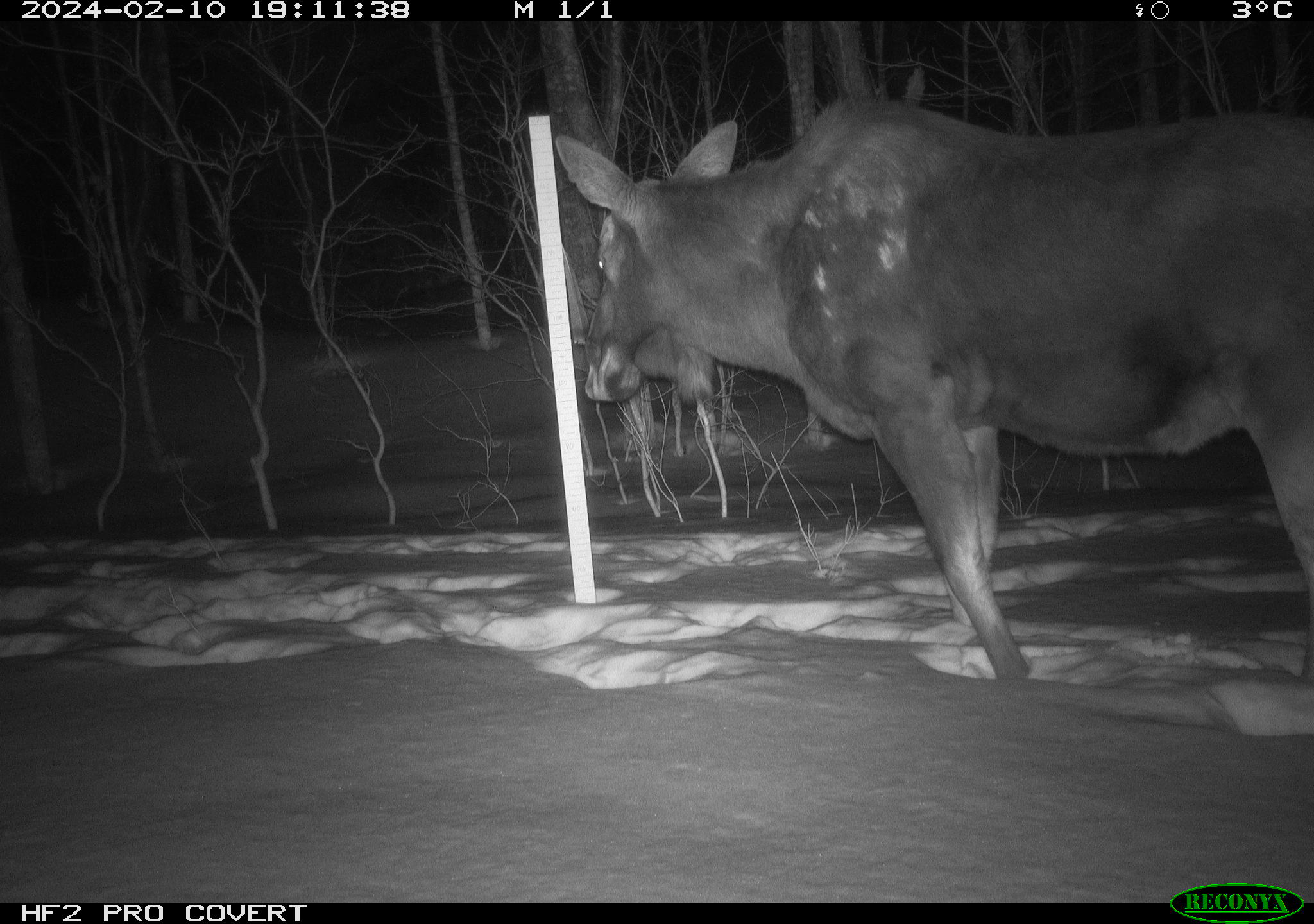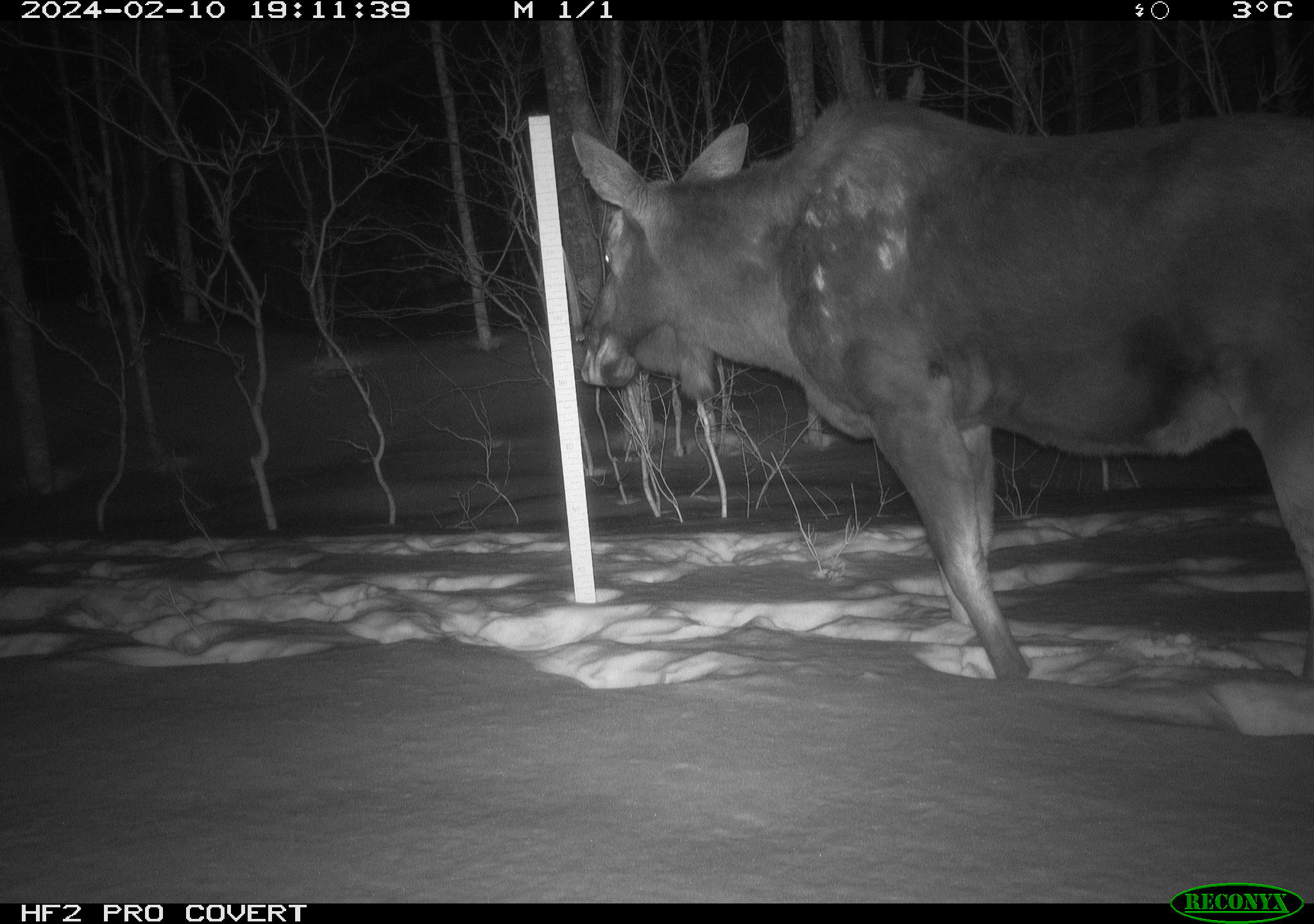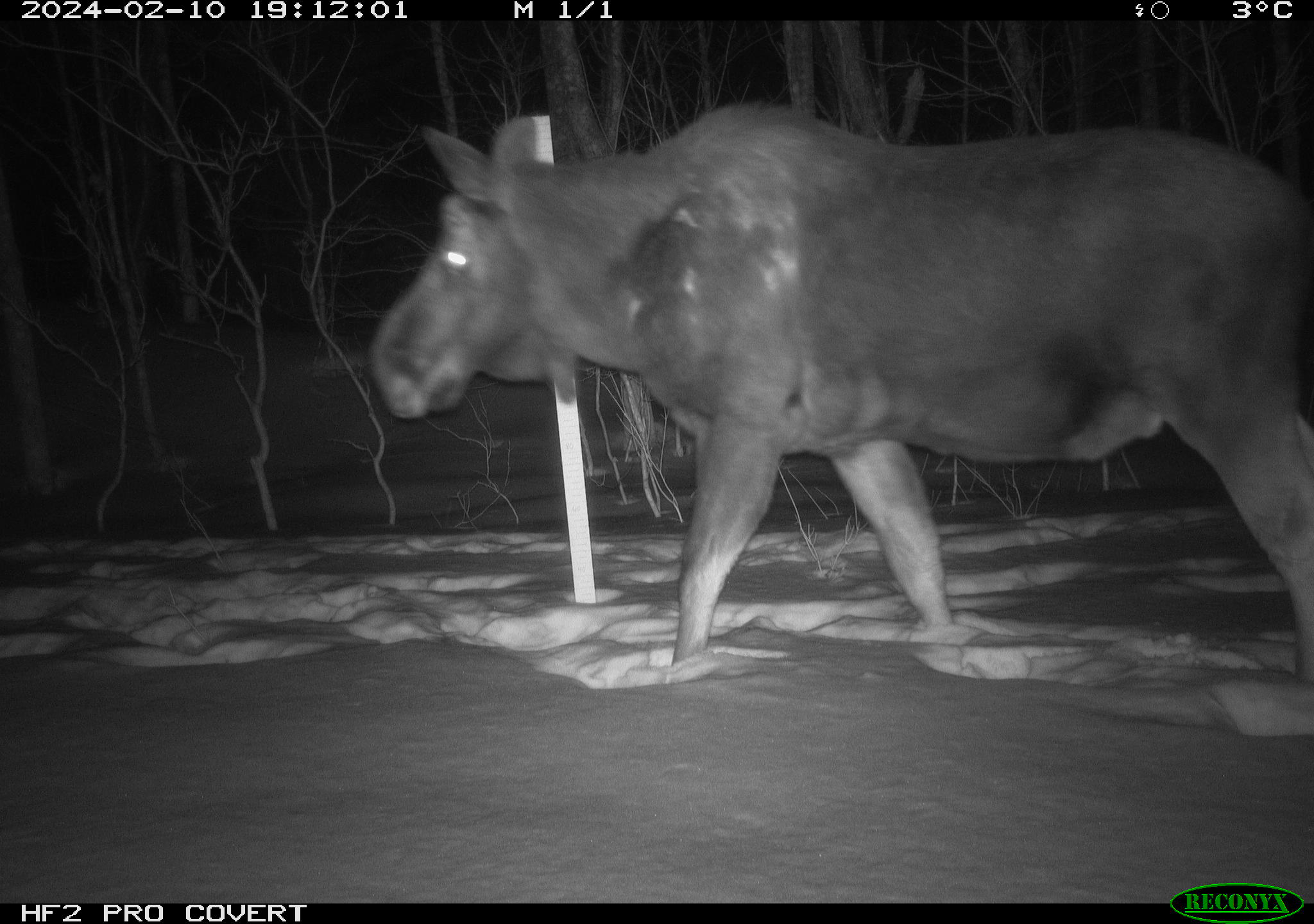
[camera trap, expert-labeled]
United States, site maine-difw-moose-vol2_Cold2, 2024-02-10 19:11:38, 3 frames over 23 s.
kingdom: Animalia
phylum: Chordata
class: Mammalia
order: Artiodactyla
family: Cervidae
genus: Alces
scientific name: Alces alces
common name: moose